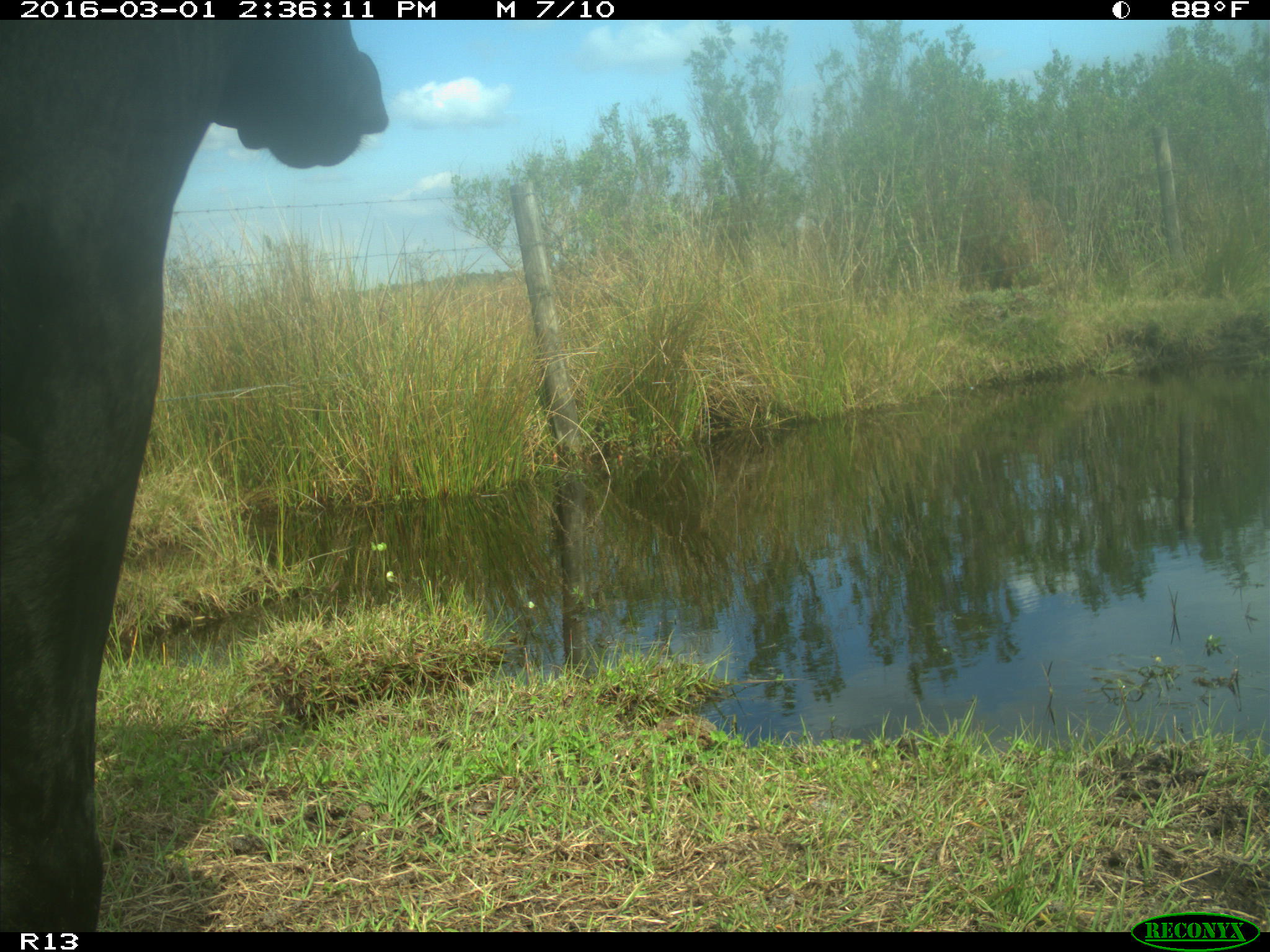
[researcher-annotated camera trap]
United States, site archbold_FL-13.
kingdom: Animalia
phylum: Chordata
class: Mammalia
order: Artiodactyla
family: Bovidae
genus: Bos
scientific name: Bos taurus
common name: domestic cow